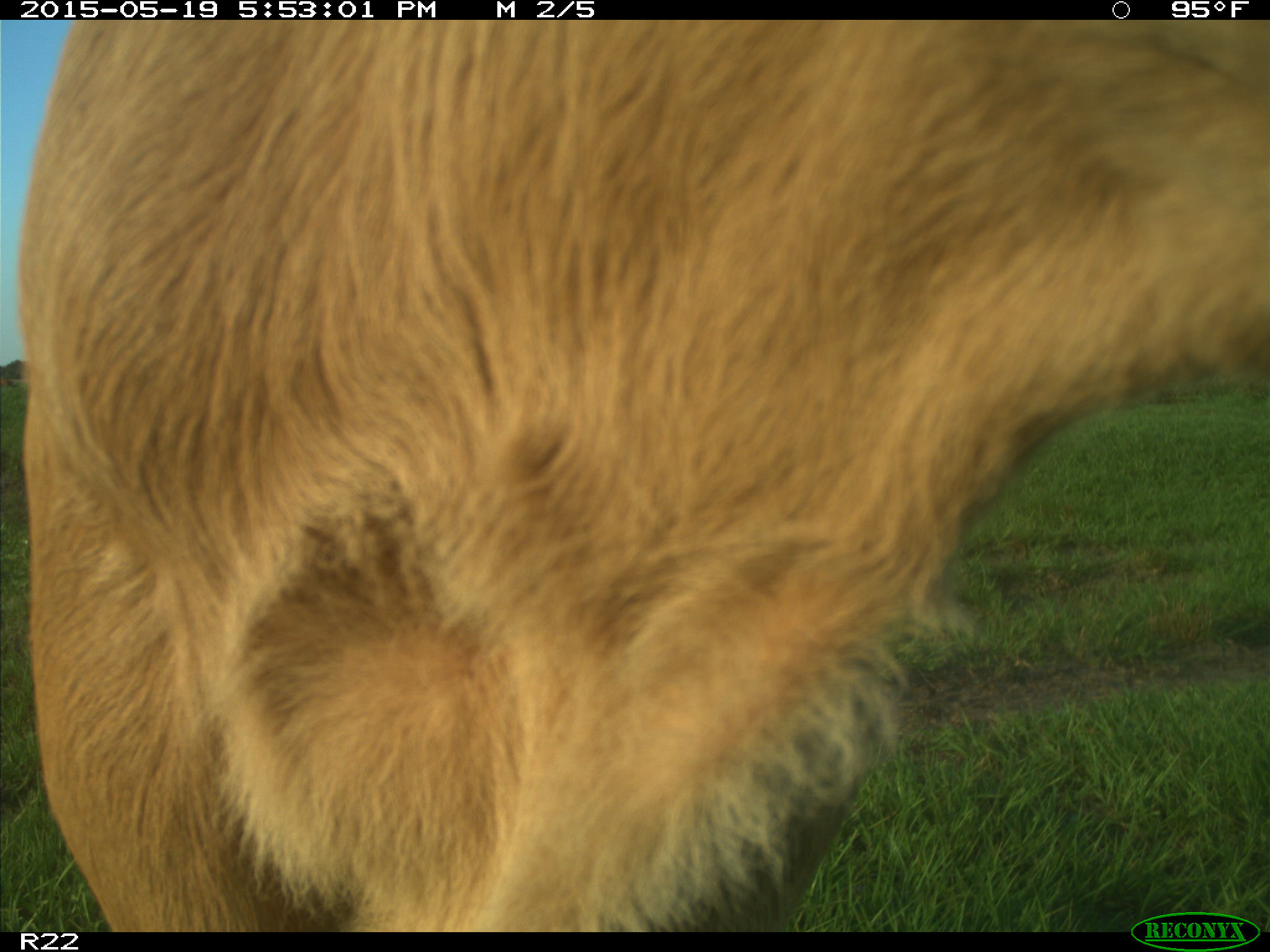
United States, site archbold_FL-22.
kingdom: Animalia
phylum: Chordata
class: Mammalia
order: Artiodactyla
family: Bovidae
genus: Bos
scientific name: Bos taurus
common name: domestic cow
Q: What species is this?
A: Bos taurus (domestic cow).